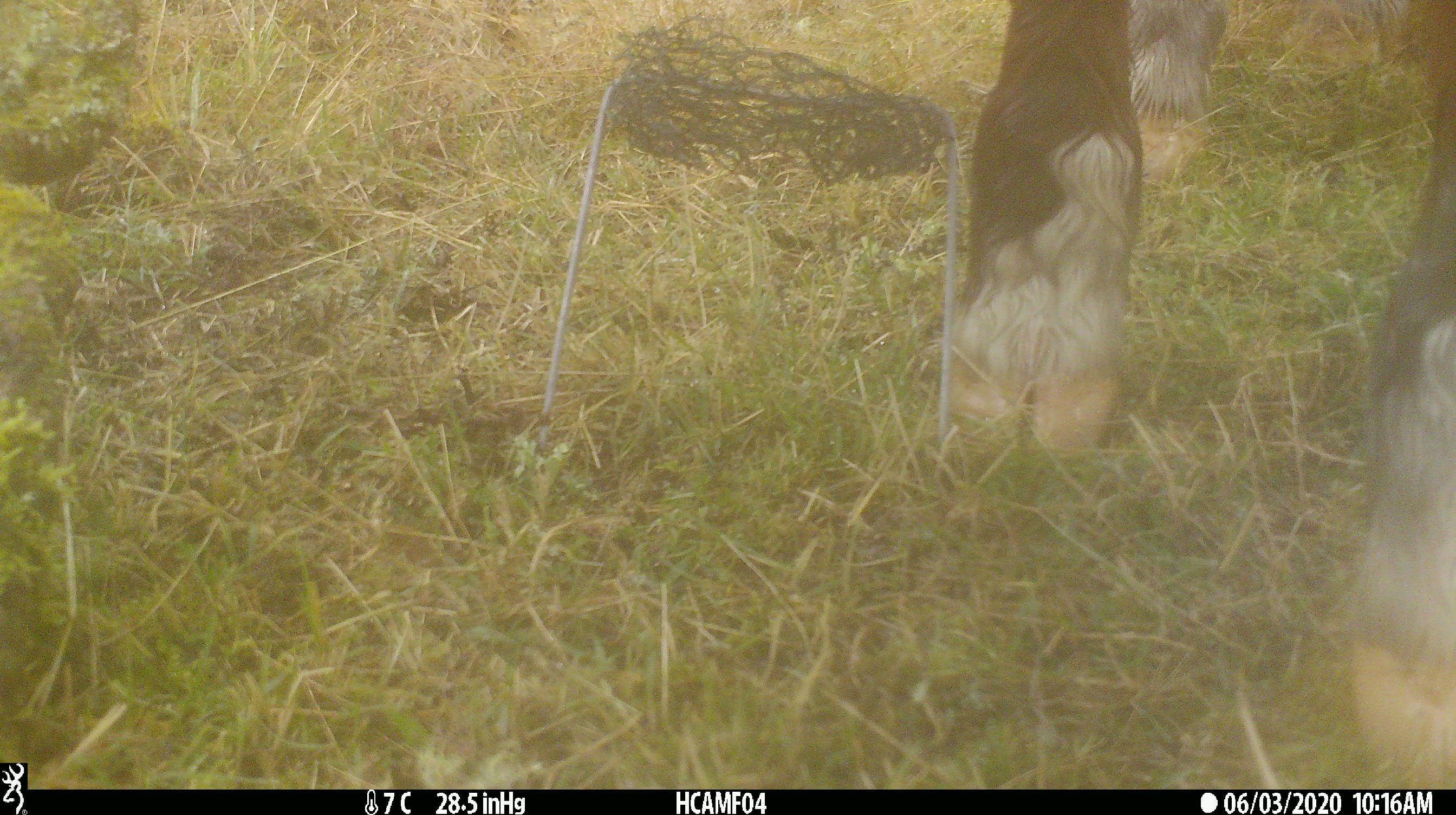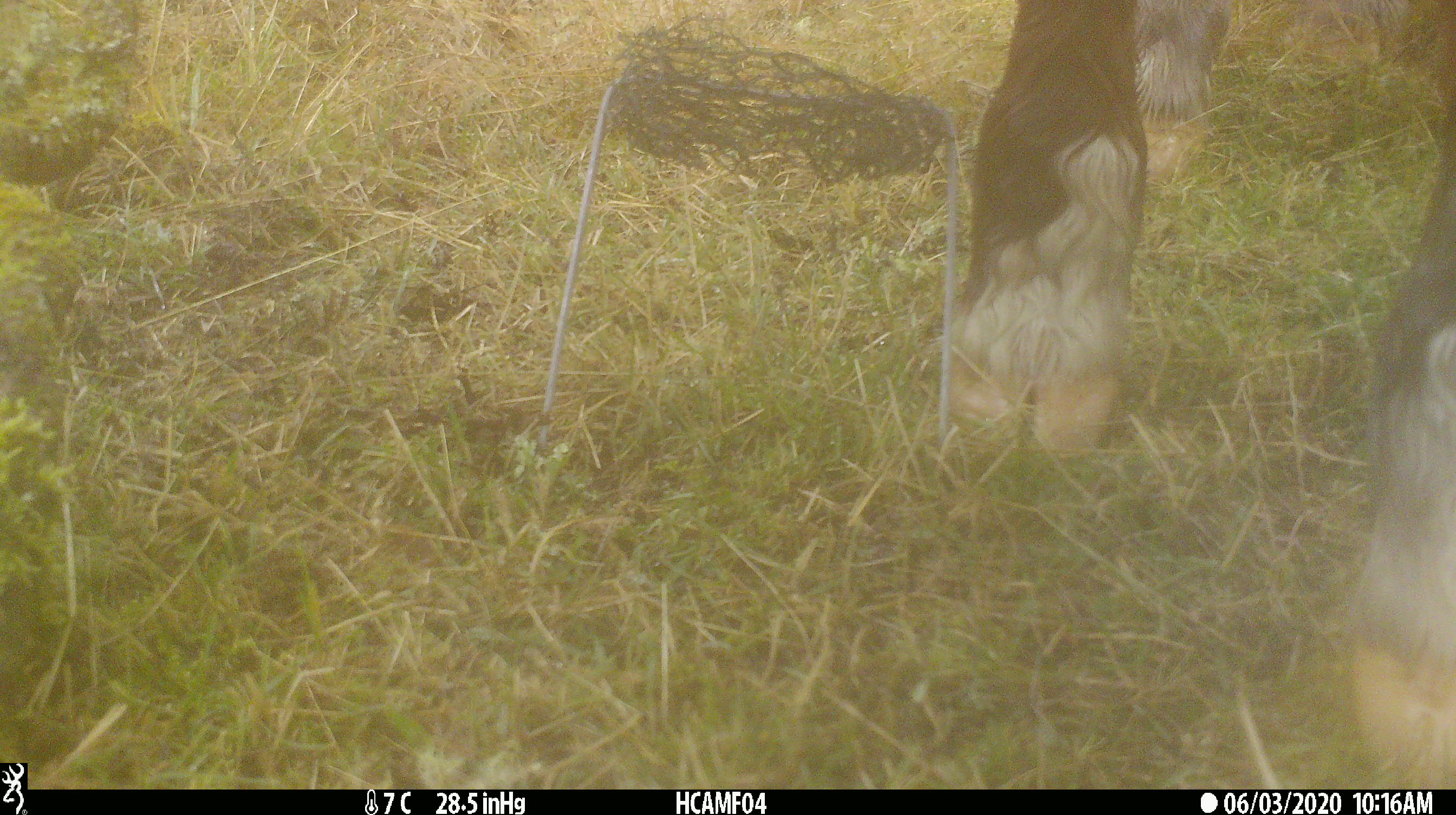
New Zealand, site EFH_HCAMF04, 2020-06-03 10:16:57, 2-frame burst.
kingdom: Animalia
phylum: Chordata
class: Mammalia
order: Artiodactyla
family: Bovidae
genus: Bos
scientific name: Bos taurus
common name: domestic cow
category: cow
Cow (domestic cow) (Bos taurus).